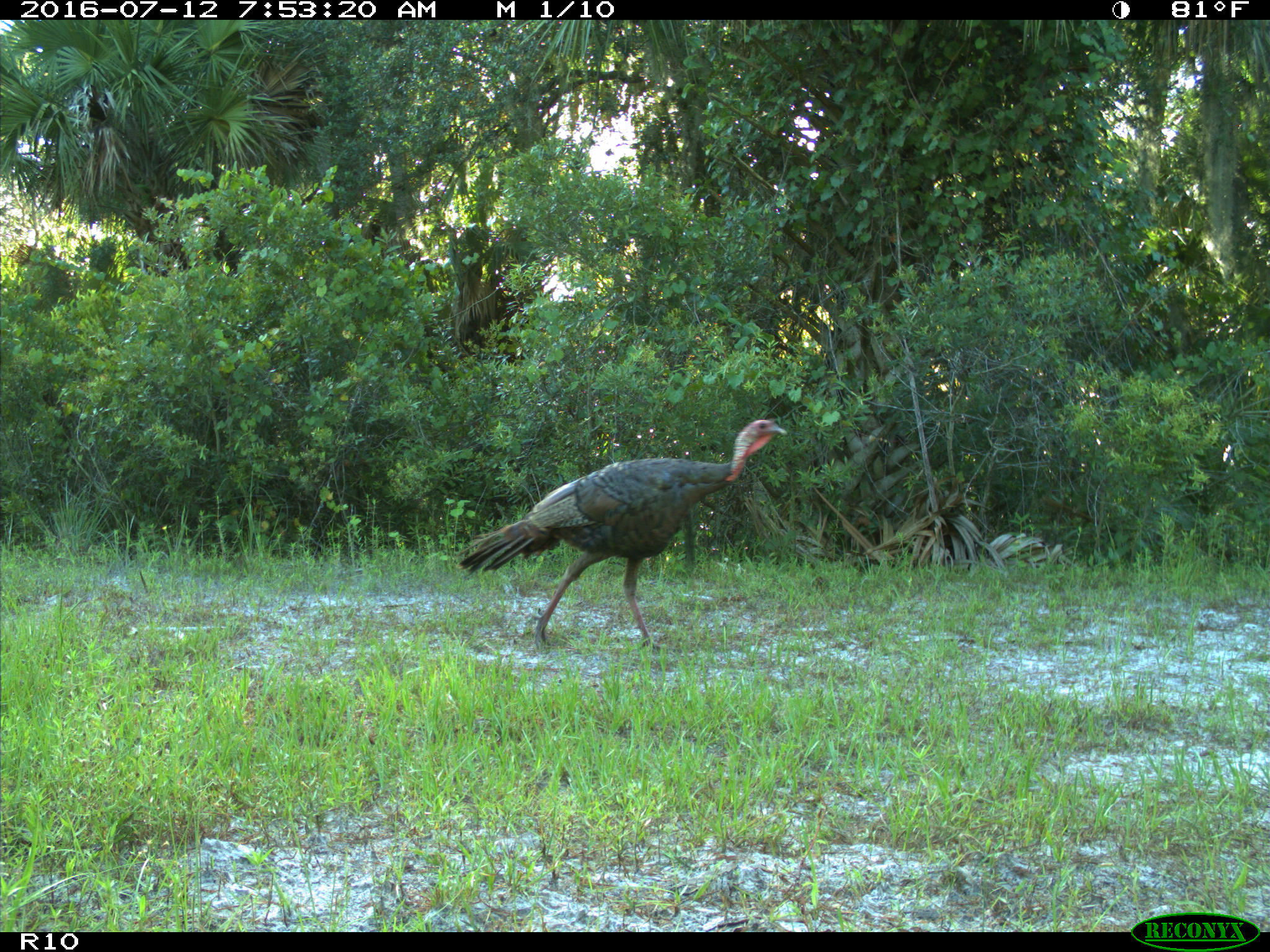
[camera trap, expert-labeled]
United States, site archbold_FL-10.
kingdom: Animalia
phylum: Chordata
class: Aves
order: Galliformes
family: Phasianidae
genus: Meleagris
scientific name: Meleagris gallopavo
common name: wild turkey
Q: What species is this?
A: Meleagris gallopavo (wild turkey).